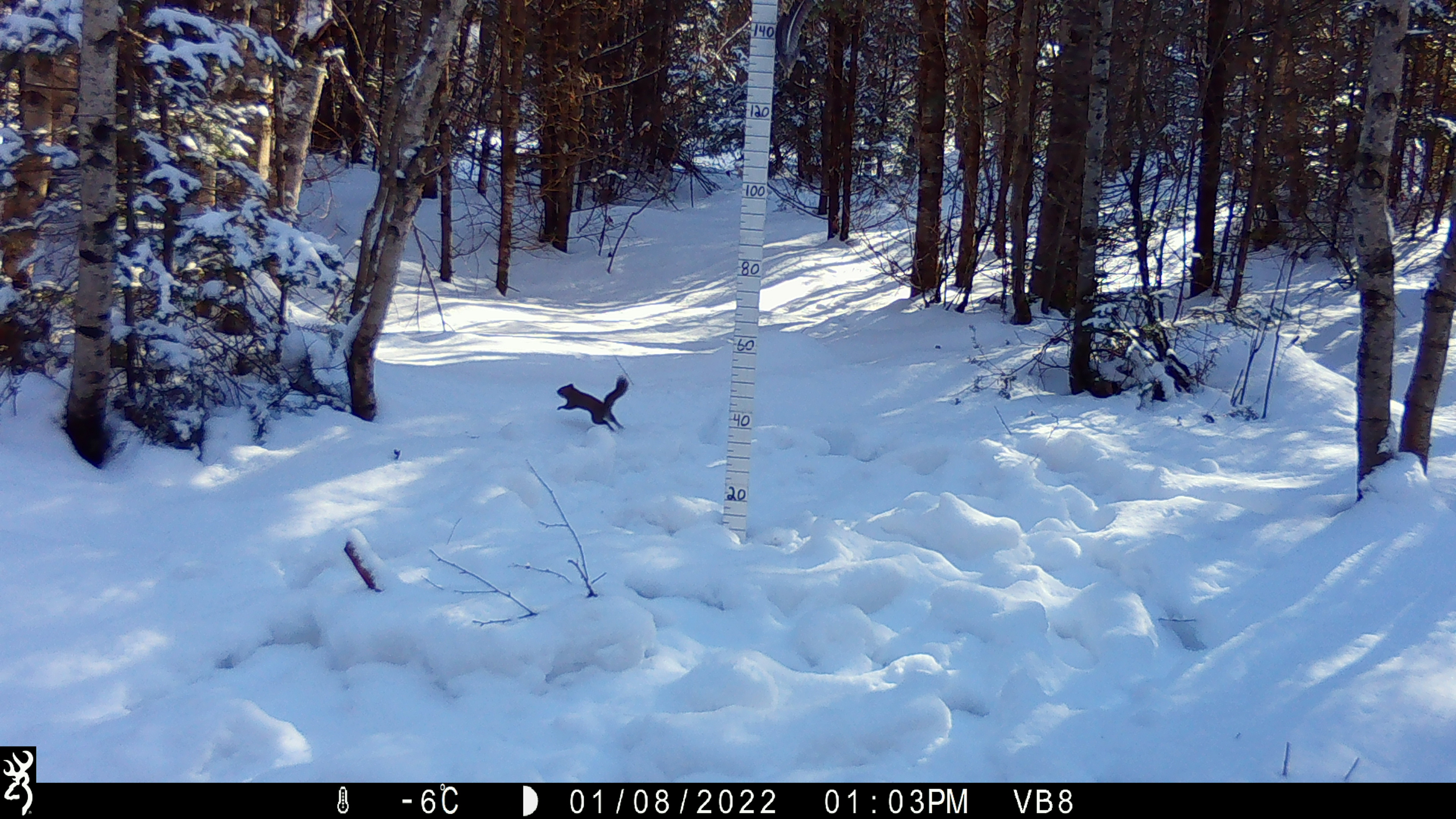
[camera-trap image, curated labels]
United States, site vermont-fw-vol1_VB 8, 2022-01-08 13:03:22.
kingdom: Animalia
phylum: Chordata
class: Mammalia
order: Rodentia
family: Sciuridae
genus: Tamiasciurus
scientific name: Tamiasciurus hudsonicus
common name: red squirrel